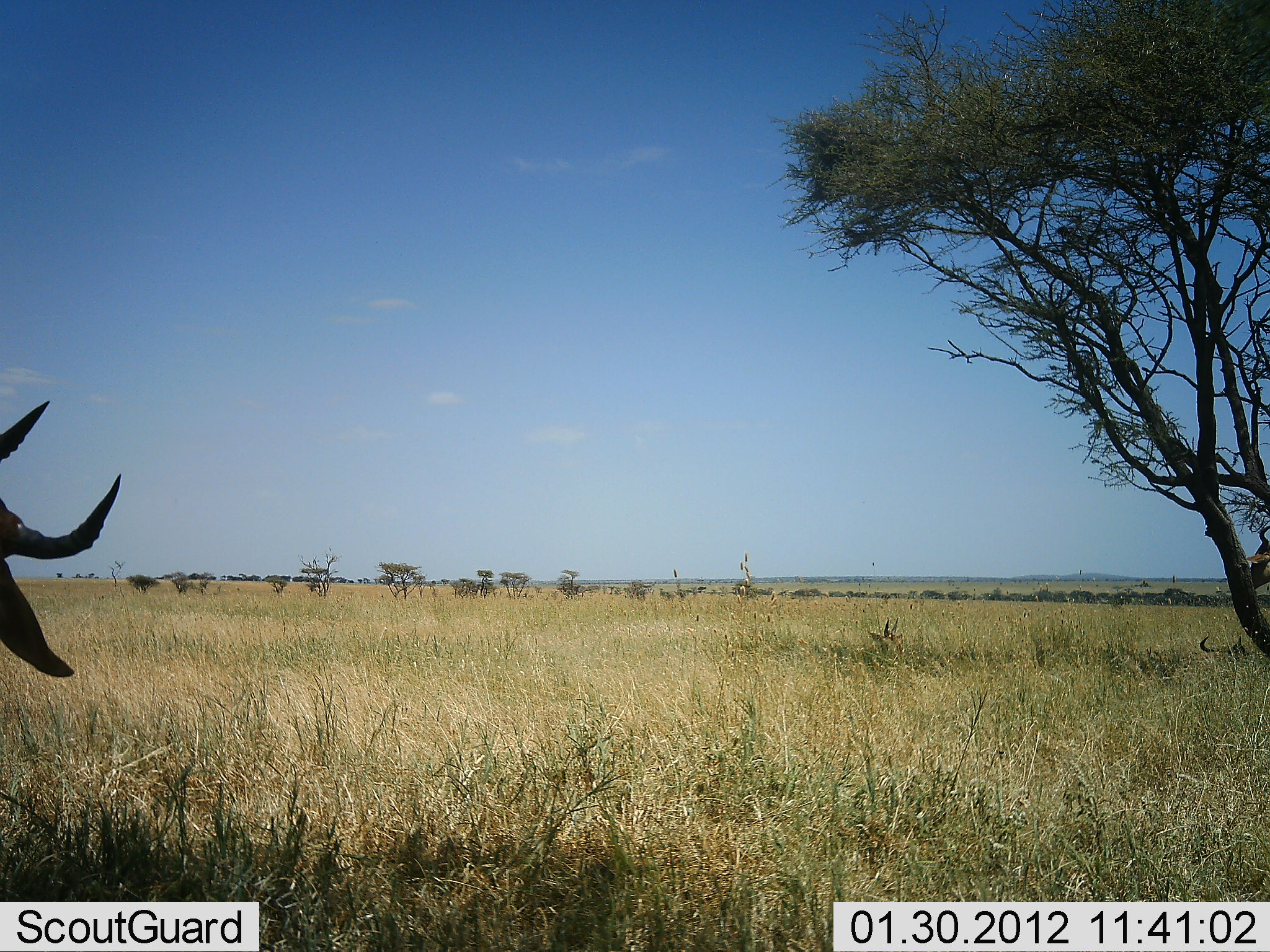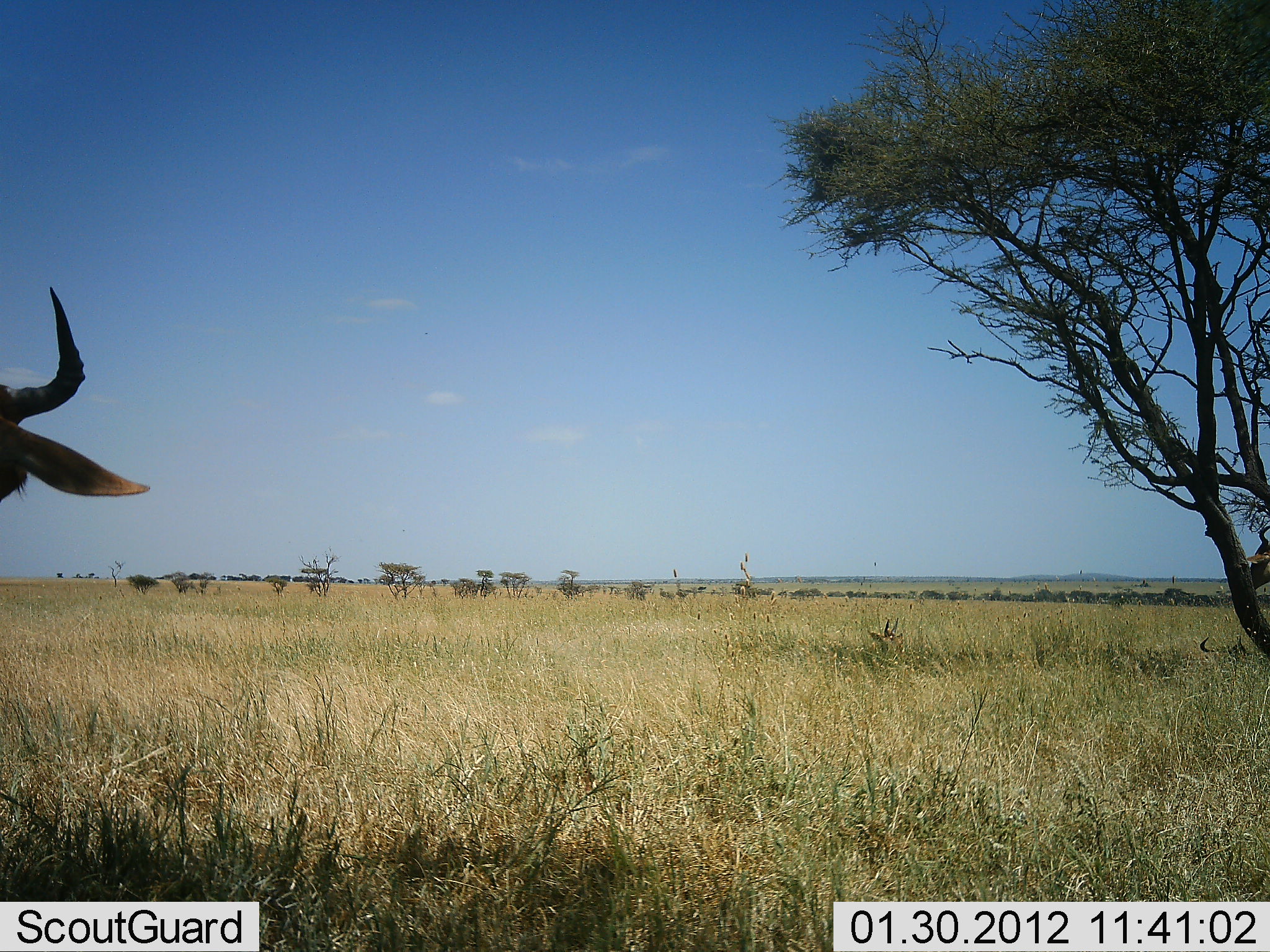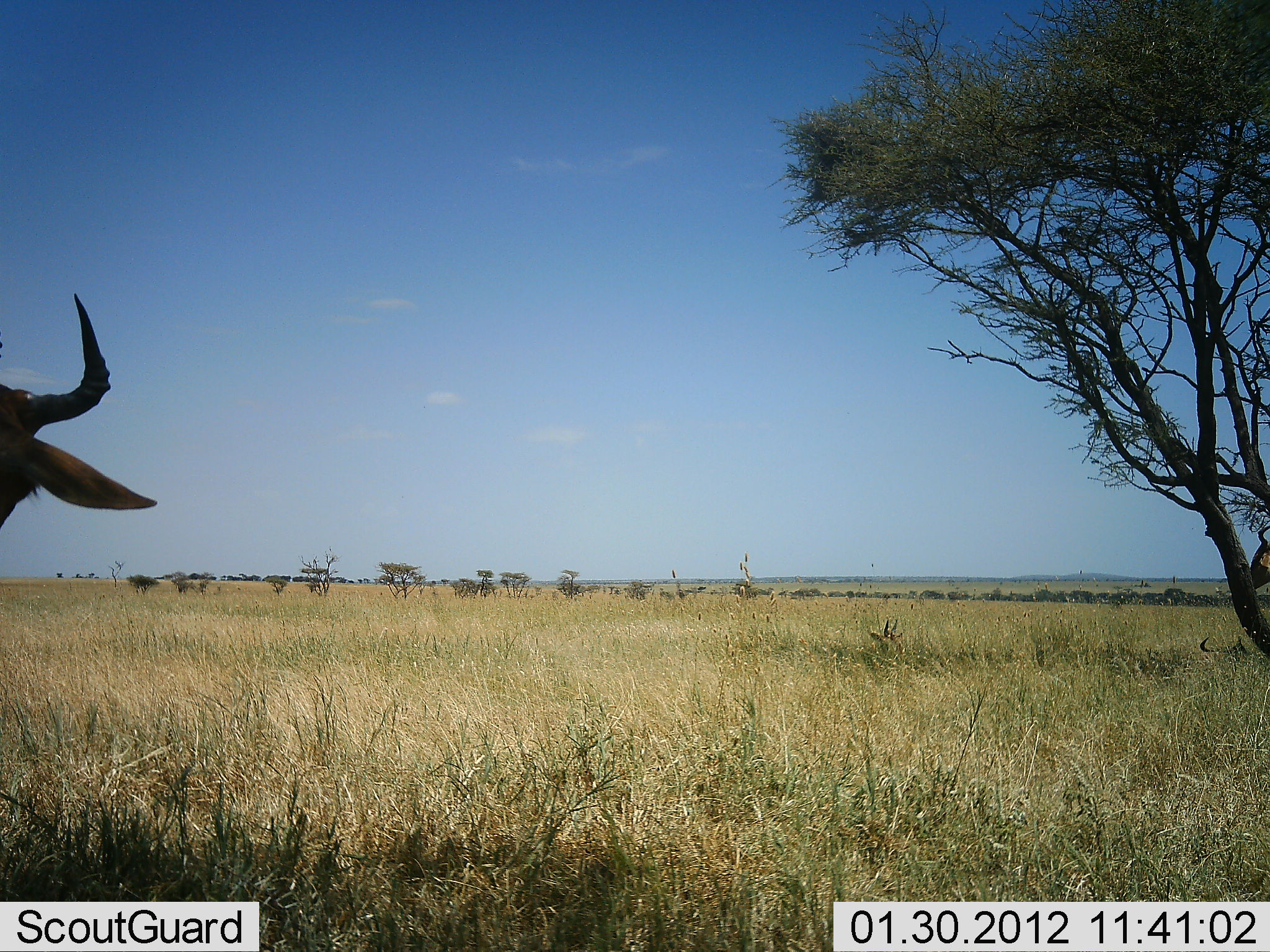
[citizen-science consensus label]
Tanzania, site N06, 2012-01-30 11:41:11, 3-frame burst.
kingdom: Animalia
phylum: Chordata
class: Mammalia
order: Artiodactyla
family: Bovidae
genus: Alcelaphus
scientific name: Alcelaphus buselaphus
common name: hartebeest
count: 1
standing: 93%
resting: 13%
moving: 7%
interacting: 0%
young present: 0%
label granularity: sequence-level